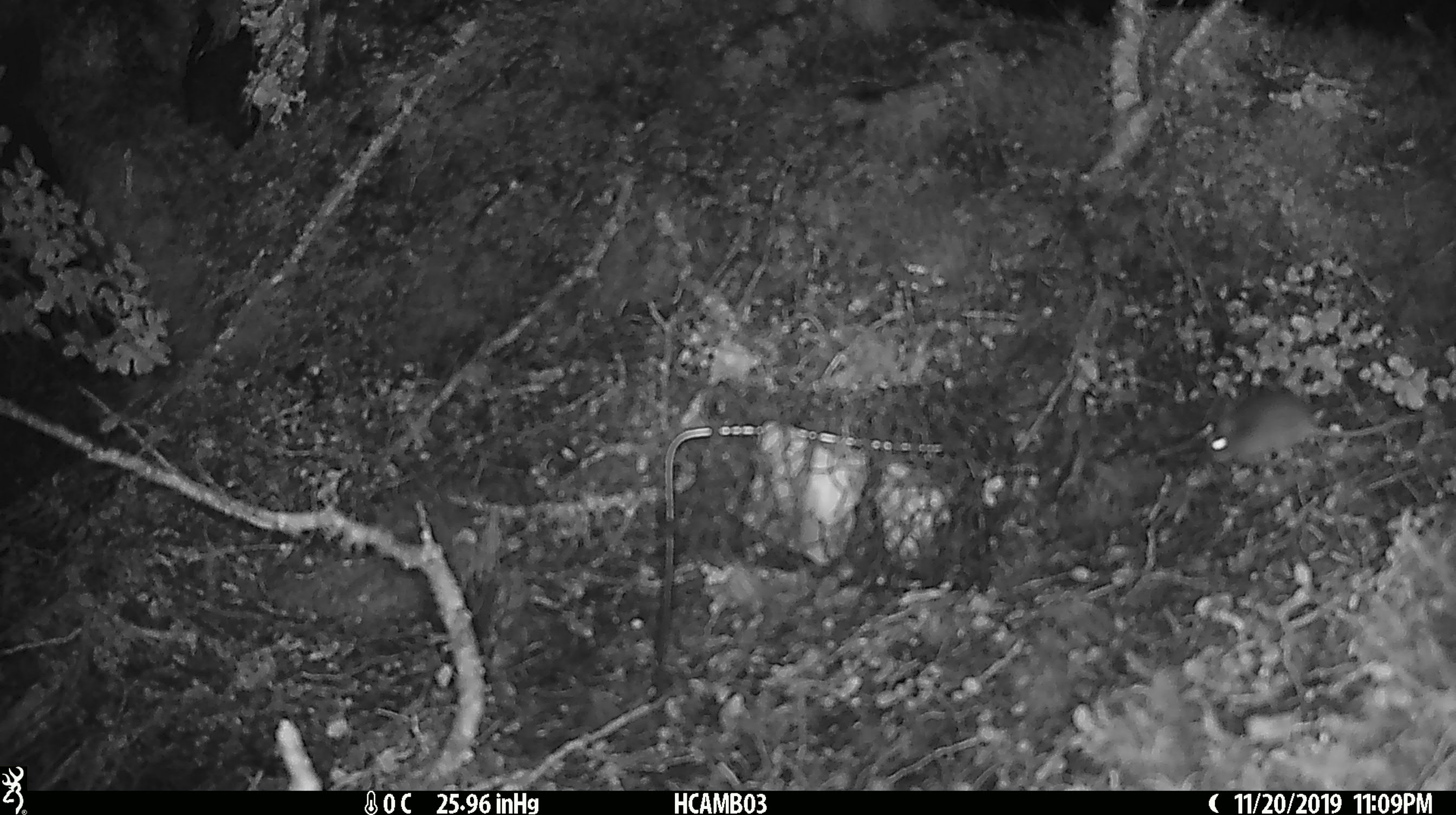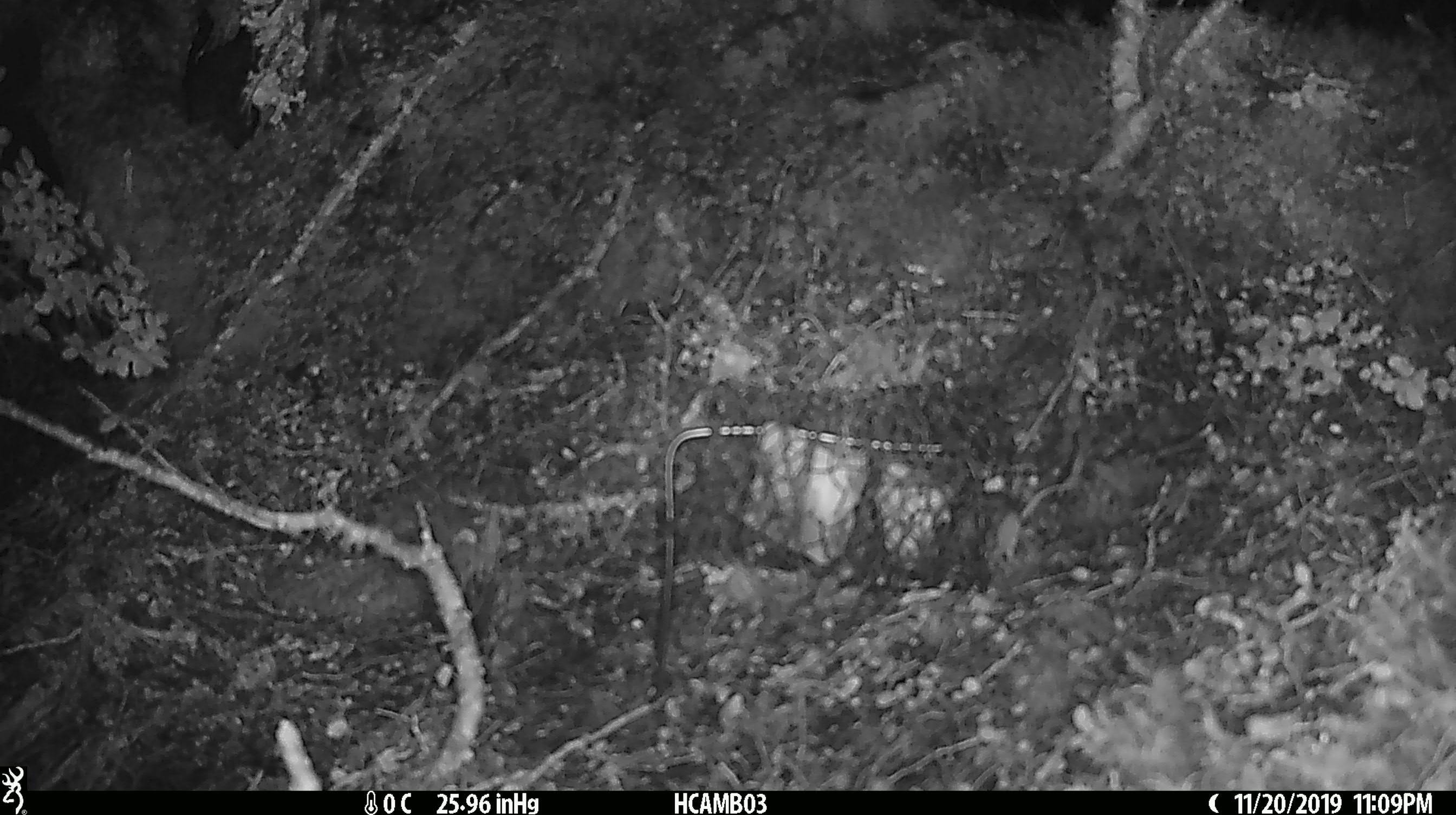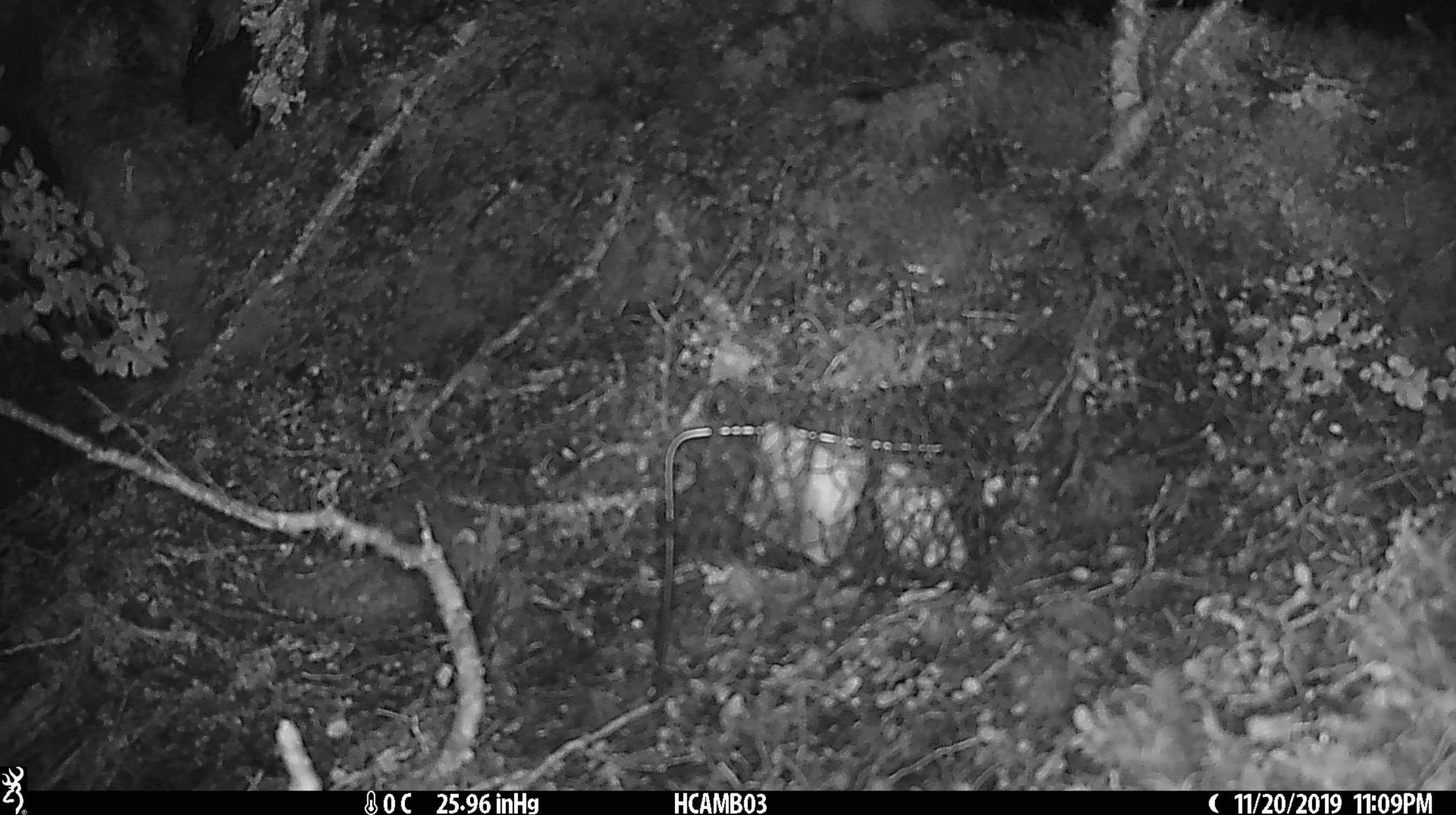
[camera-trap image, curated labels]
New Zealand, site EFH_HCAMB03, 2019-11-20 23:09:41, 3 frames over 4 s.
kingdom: Animalia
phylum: Chordata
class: Mammalia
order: Rodentia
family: Muridae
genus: Mus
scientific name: Mus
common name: mouse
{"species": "mouse (Mus)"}